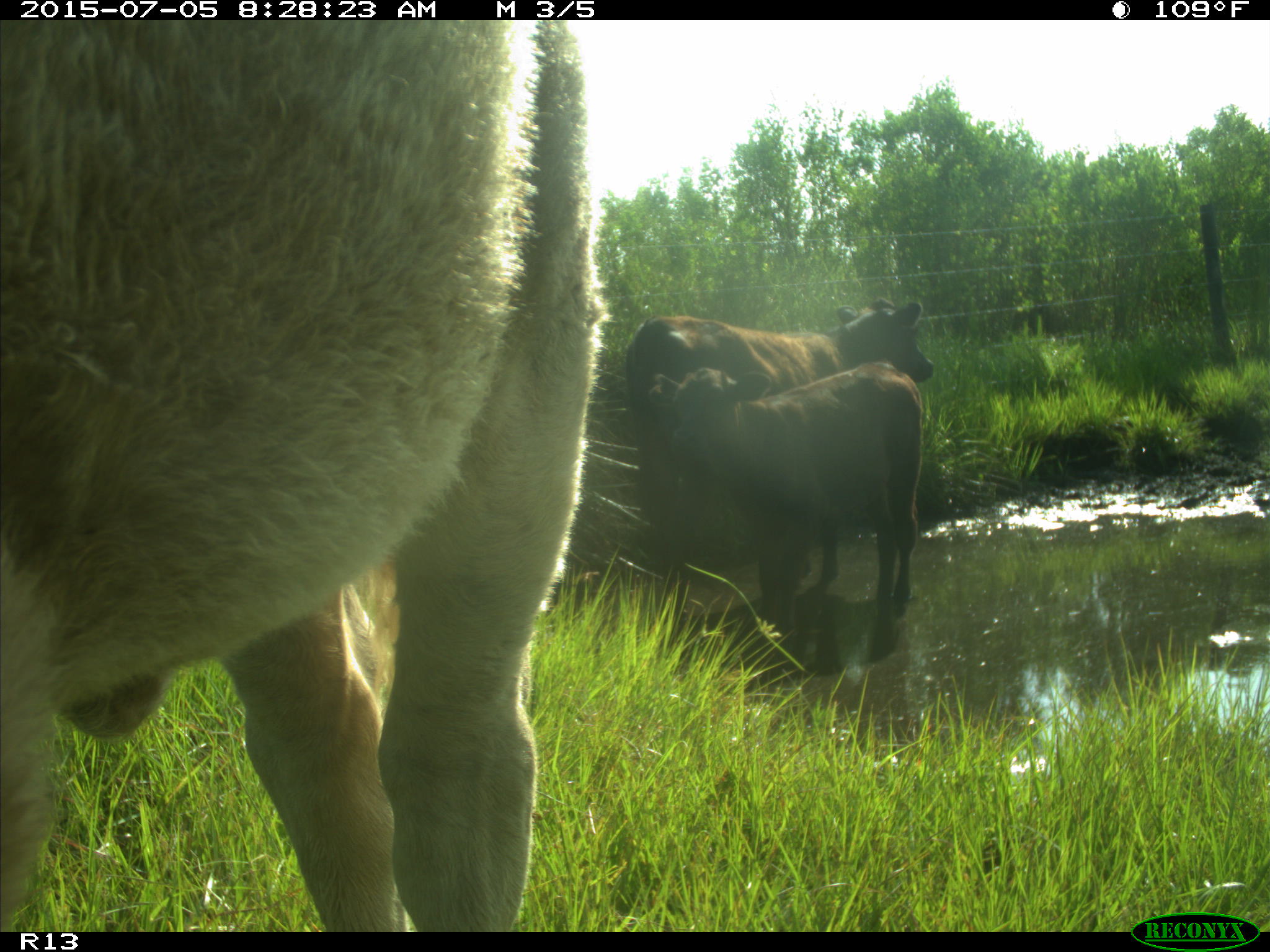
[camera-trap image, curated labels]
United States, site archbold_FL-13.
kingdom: Animalia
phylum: Chordata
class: Mammalia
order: Artiodactyla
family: Bovidae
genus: Bos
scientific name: Bos taurus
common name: domestic cow